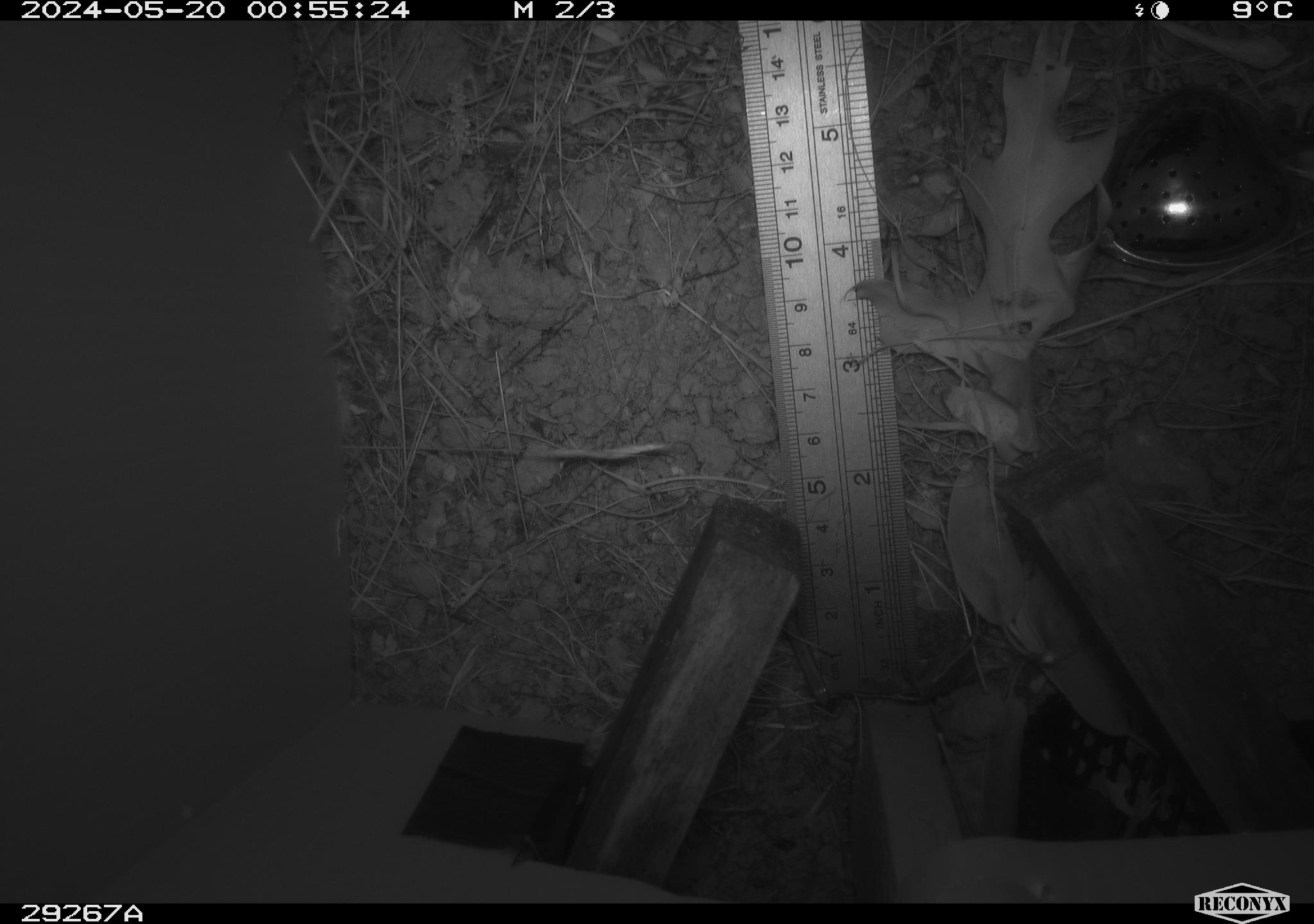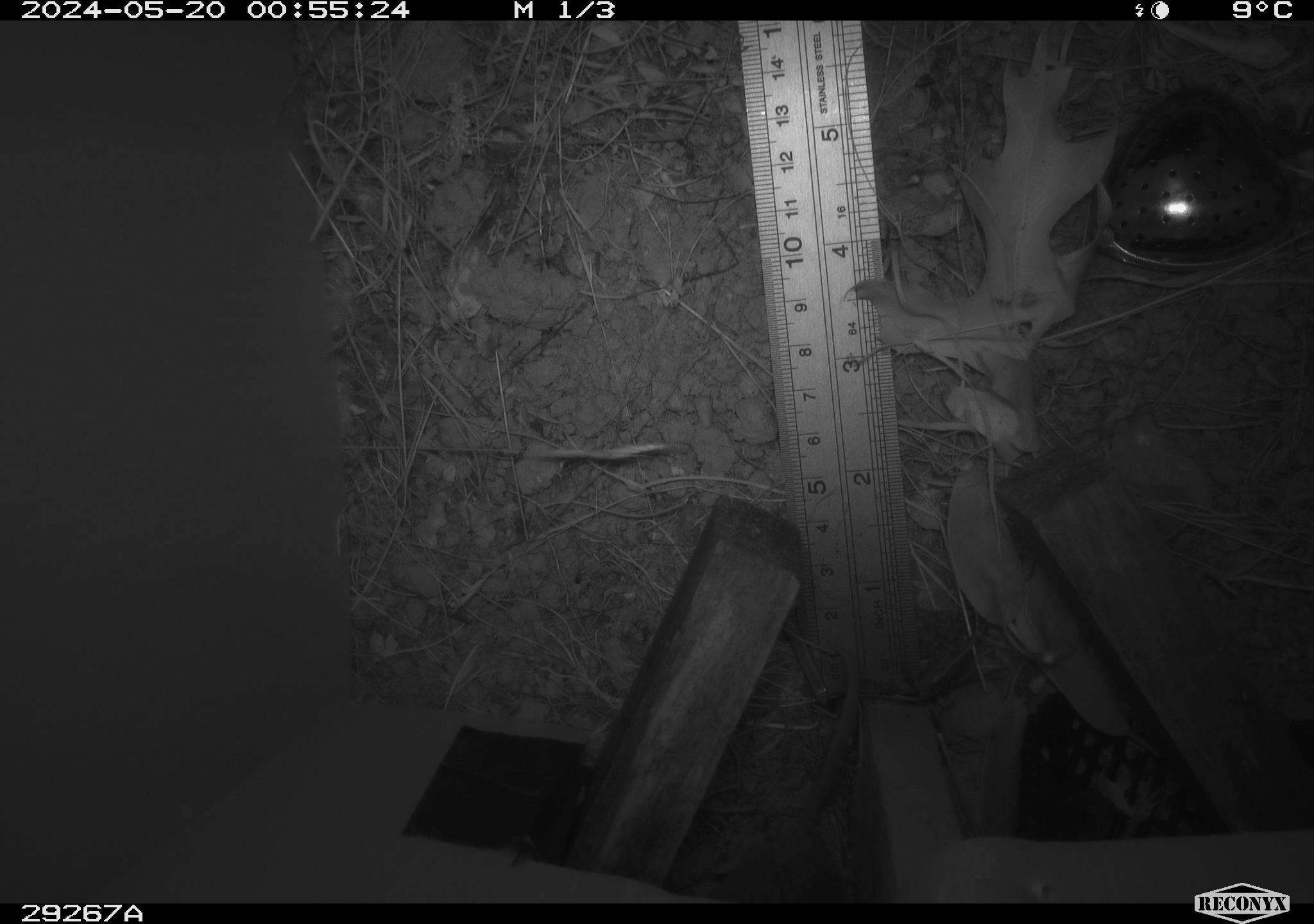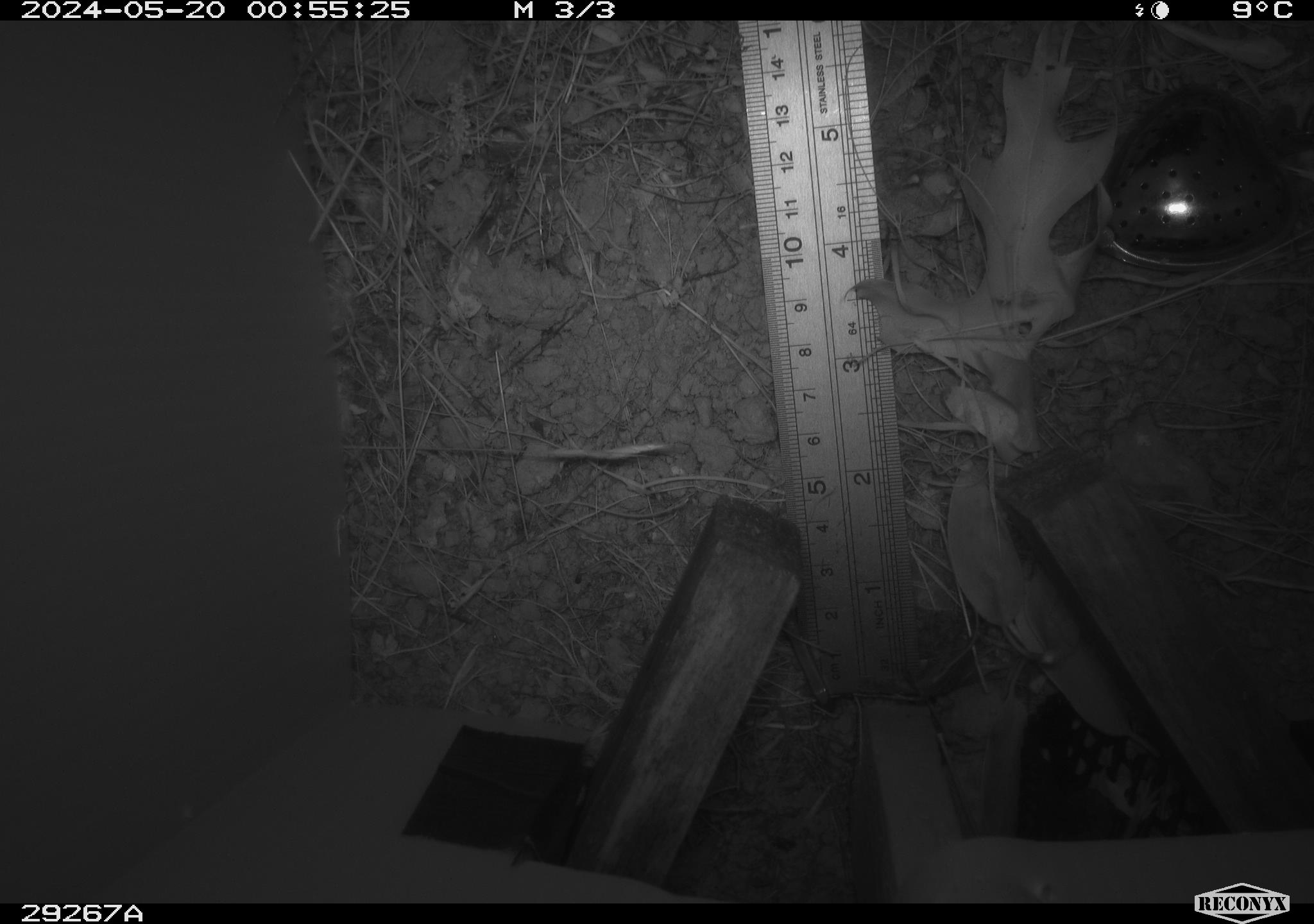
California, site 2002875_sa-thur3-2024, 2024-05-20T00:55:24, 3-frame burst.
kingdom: Animalia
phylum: Chordata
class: Mammalia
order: Rodentia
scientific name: Rodentia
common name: rodent